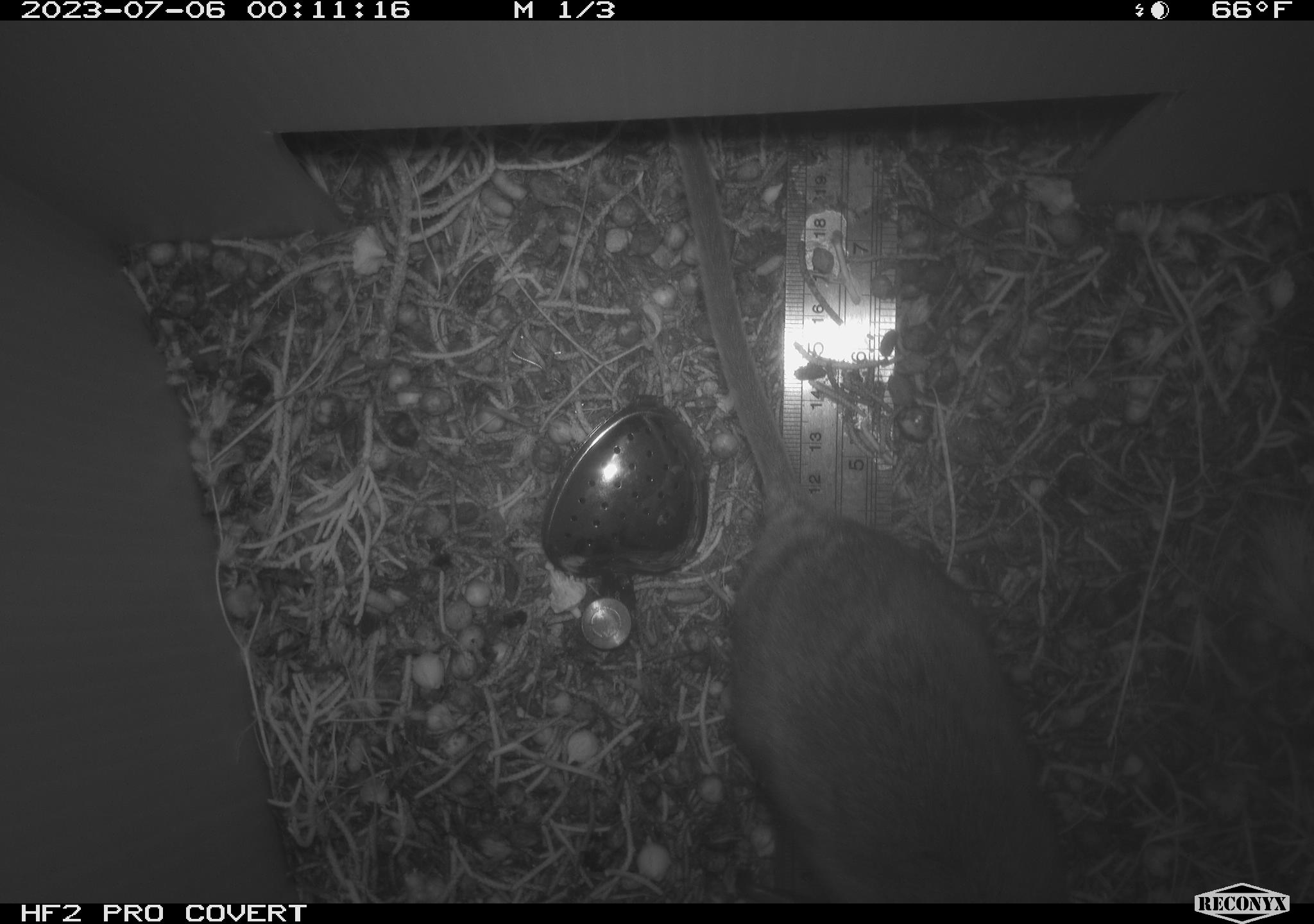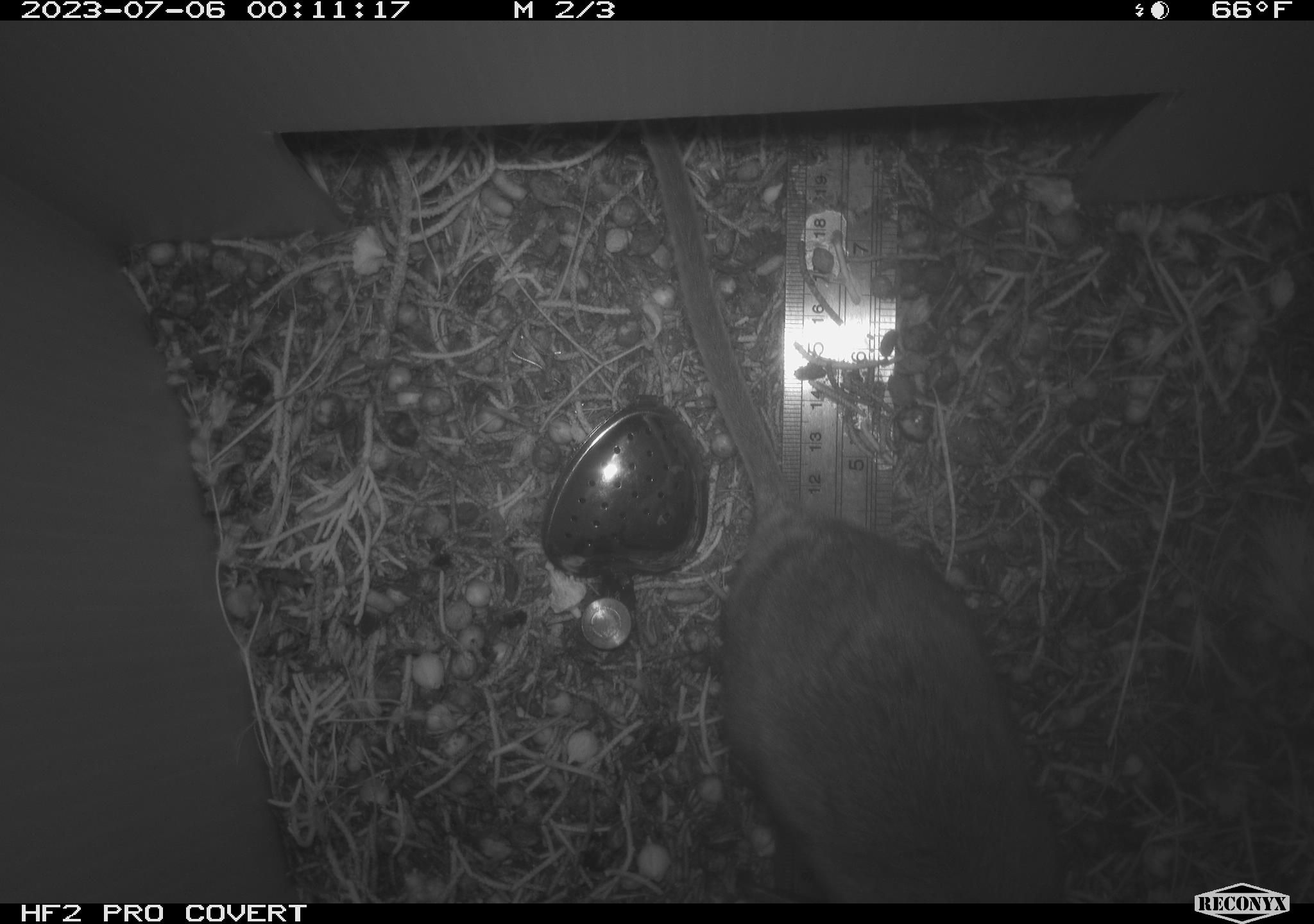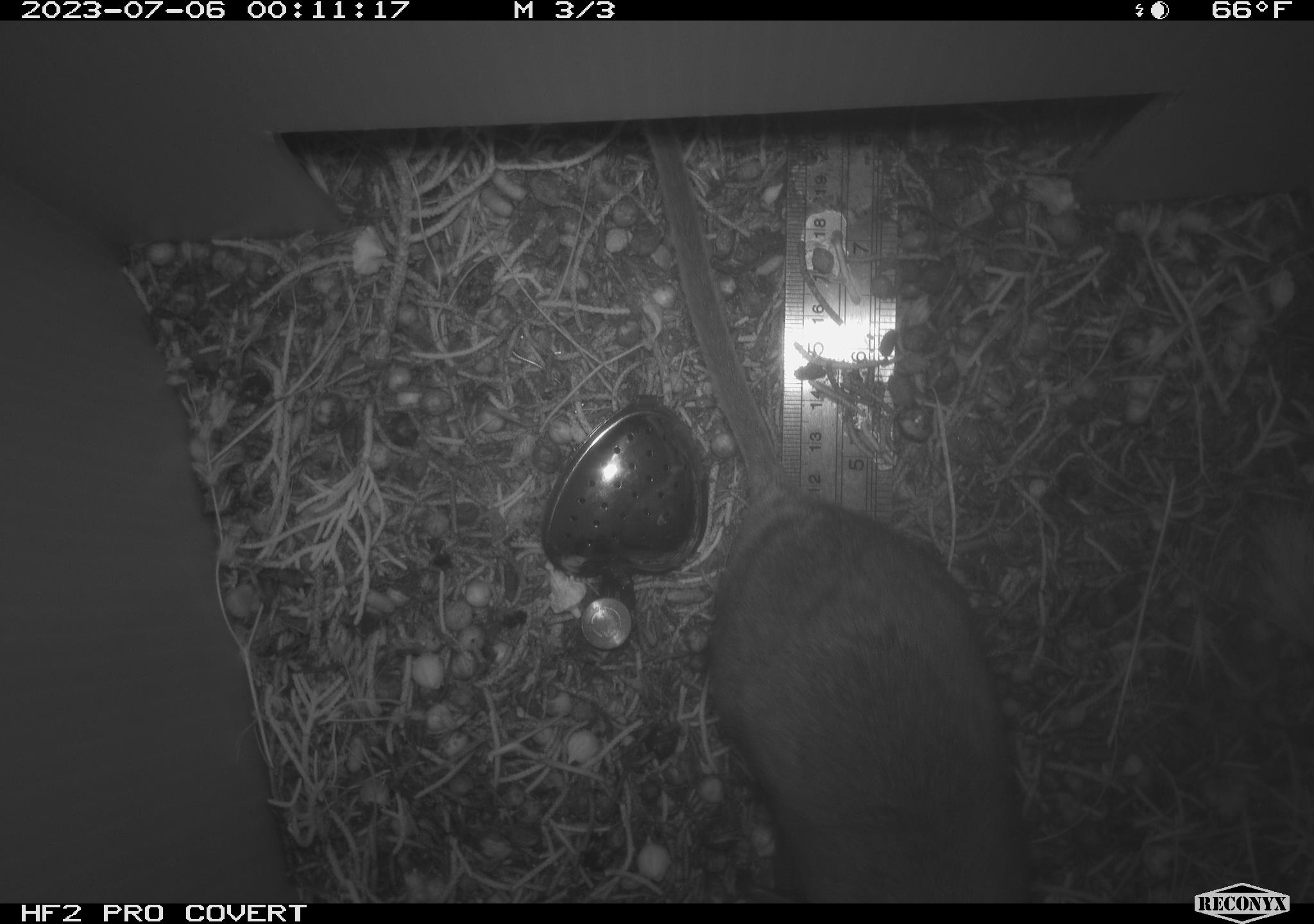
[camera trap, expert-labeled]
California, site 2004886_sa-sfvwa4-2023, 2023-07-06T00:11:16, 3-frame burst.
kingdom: Animalia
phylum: Chordata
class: Mammalia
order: Rodentia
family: Cricetidae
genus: Neotoma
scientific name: Neotoma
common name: pack rat or woodrat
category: neotoma species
Neotoma species (pack rat or woodrat) (Neotoma).